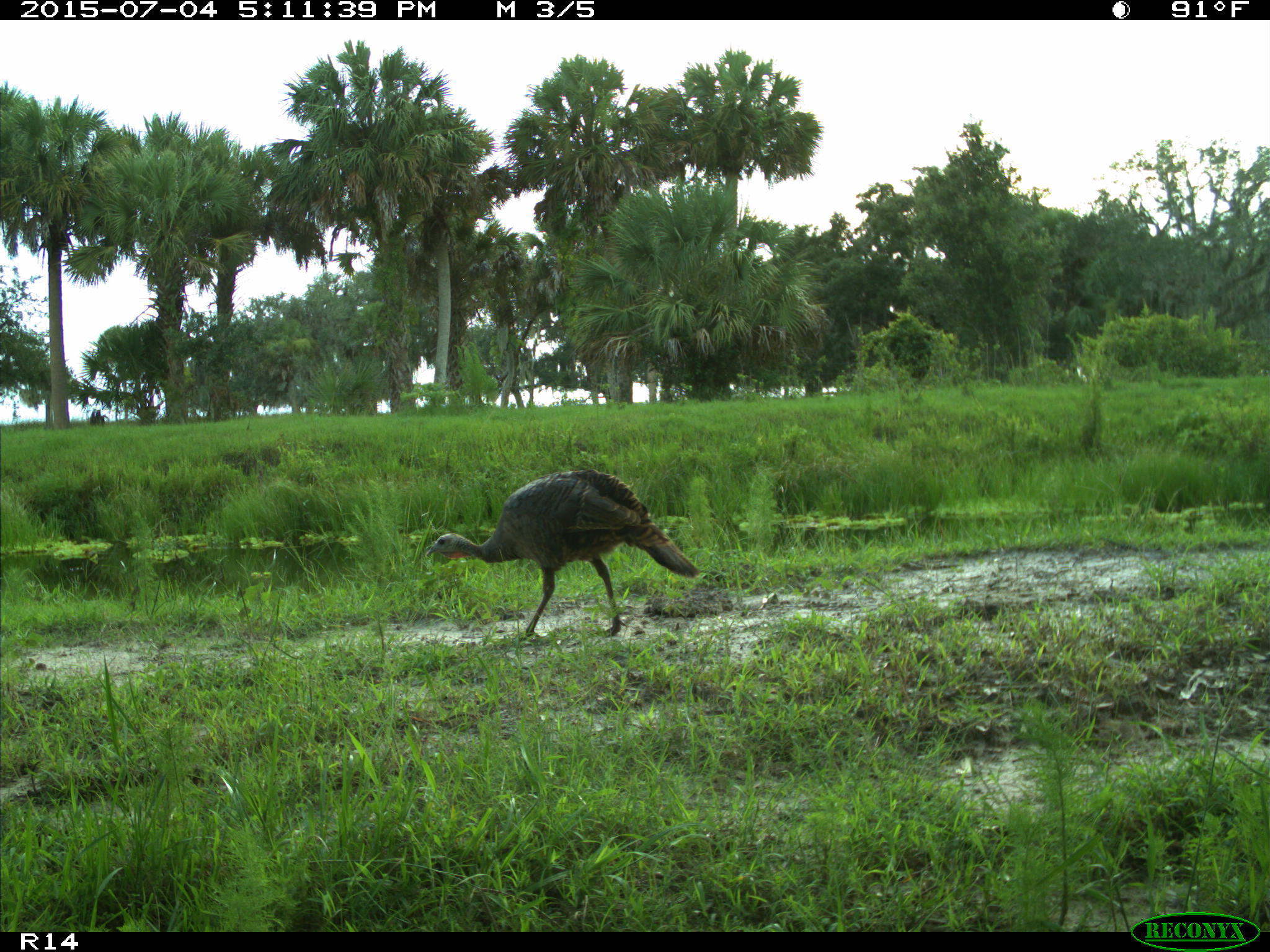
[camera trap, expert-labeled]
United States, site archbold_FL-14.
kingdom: Animalia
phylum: Chordata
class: Aves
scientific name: Aves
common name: birds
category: unidentified bird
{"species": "unidentified bird (birds) (Aves)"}